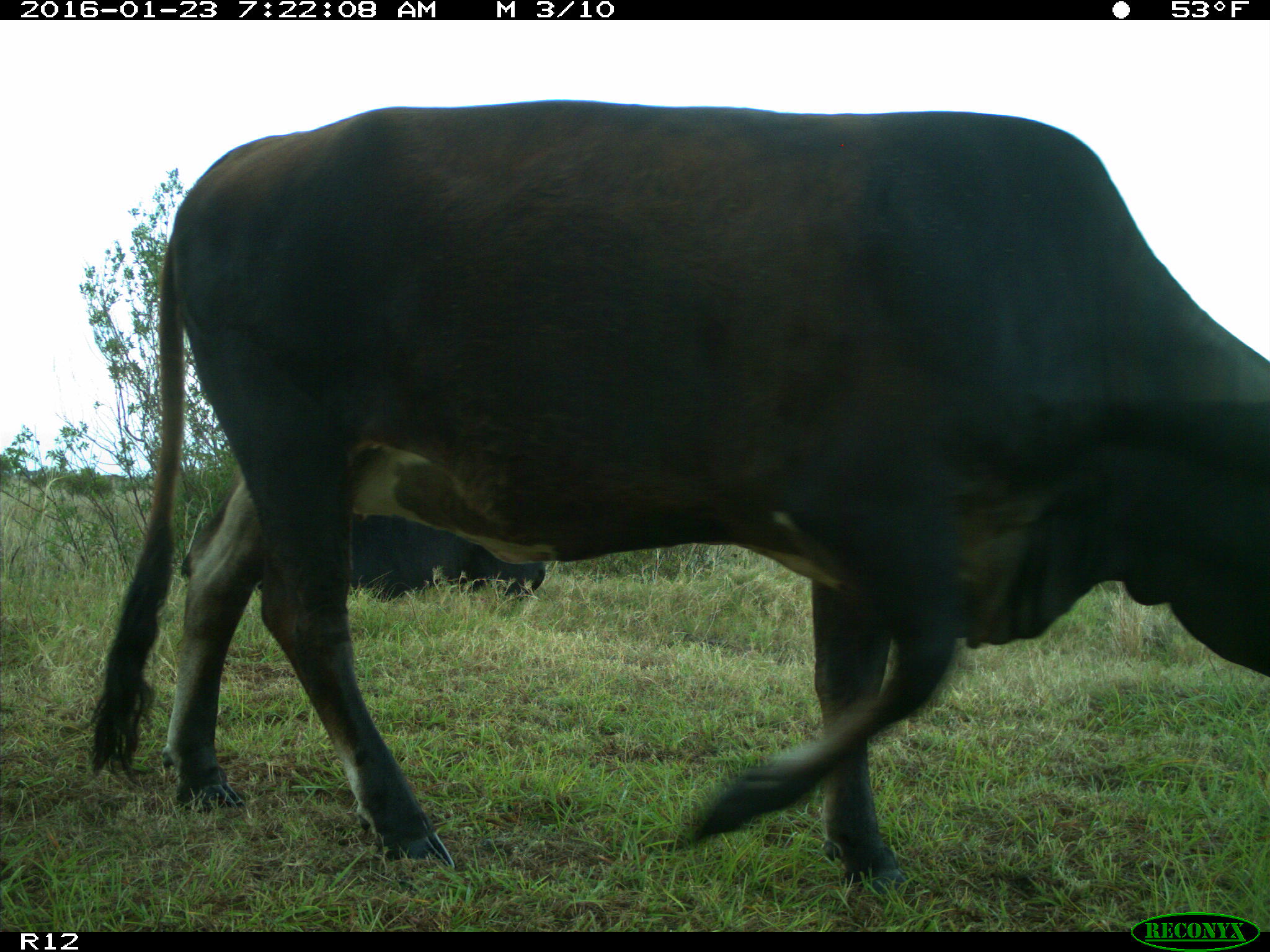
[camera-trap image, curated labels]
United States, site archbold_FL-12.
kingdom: Animalia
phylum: Chordata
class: Mammalia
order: Artiodactyla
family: Bovidae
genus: Bos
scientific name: Bos taurus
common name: domestic cow